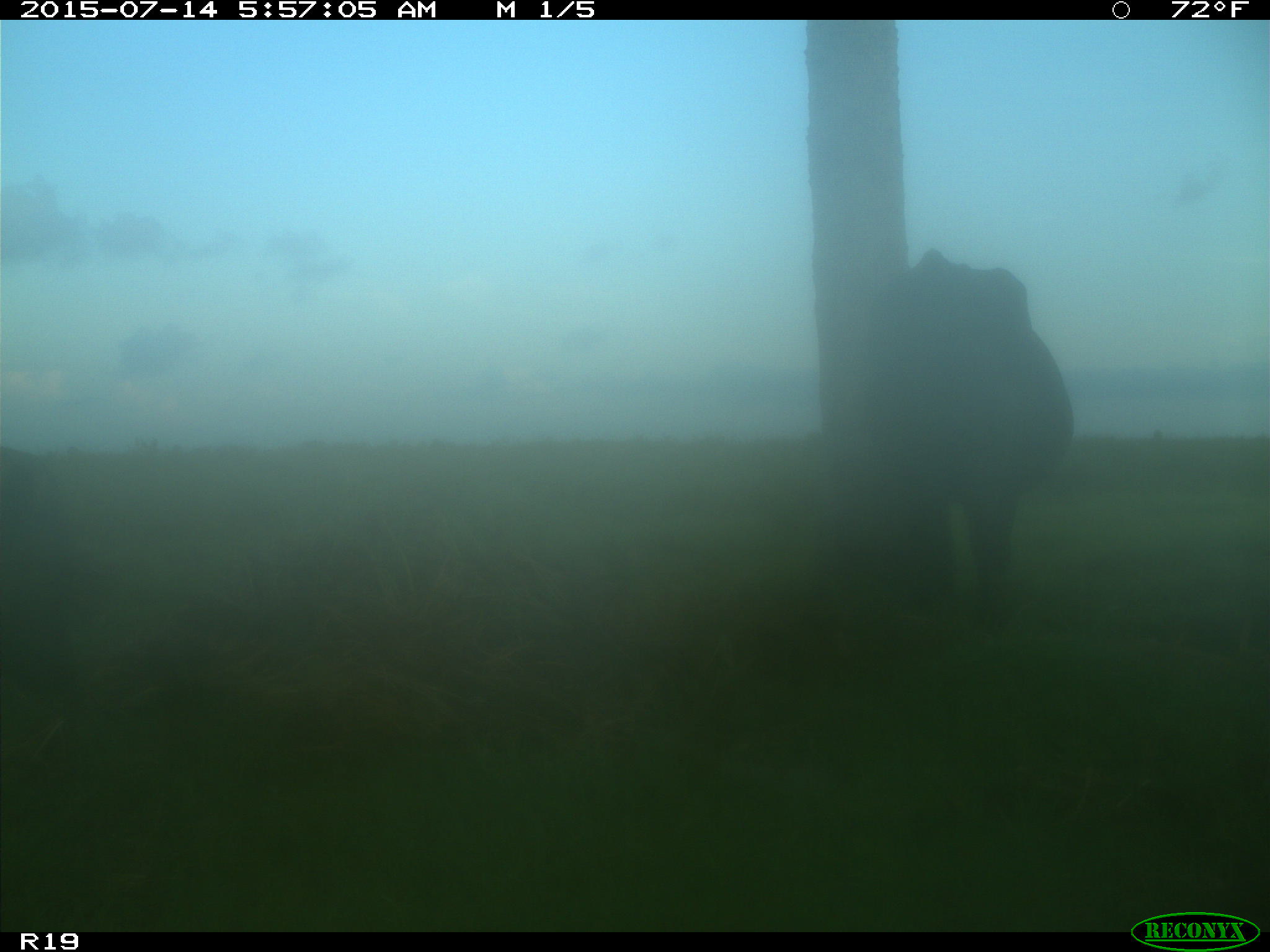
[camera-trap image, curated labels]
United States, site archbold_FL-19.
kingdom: Animalia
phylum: Chordata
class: Mammalia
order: Artiodactyla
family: Bovidae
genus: Bos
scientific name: Bos taurus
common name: domestic cow